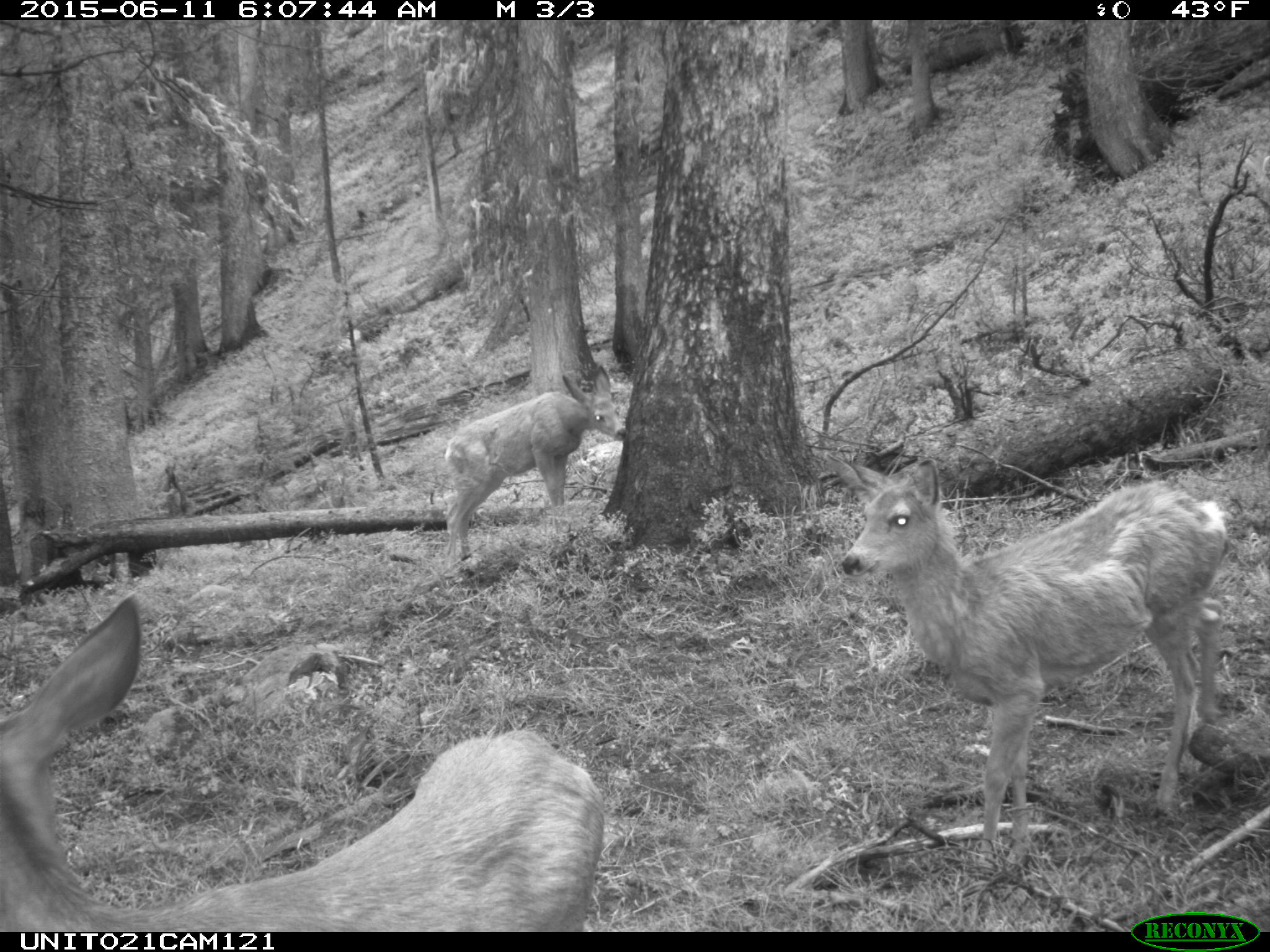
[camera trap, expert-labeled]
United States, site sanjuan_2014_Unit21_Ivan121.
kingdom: Animalia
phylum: Chordata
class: Mammalia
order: Artiodactyla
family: Cervidae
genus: Odocoileus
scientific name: Odocoileus hemionus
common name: mule deer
Odocoileus hemionus (mule deer).